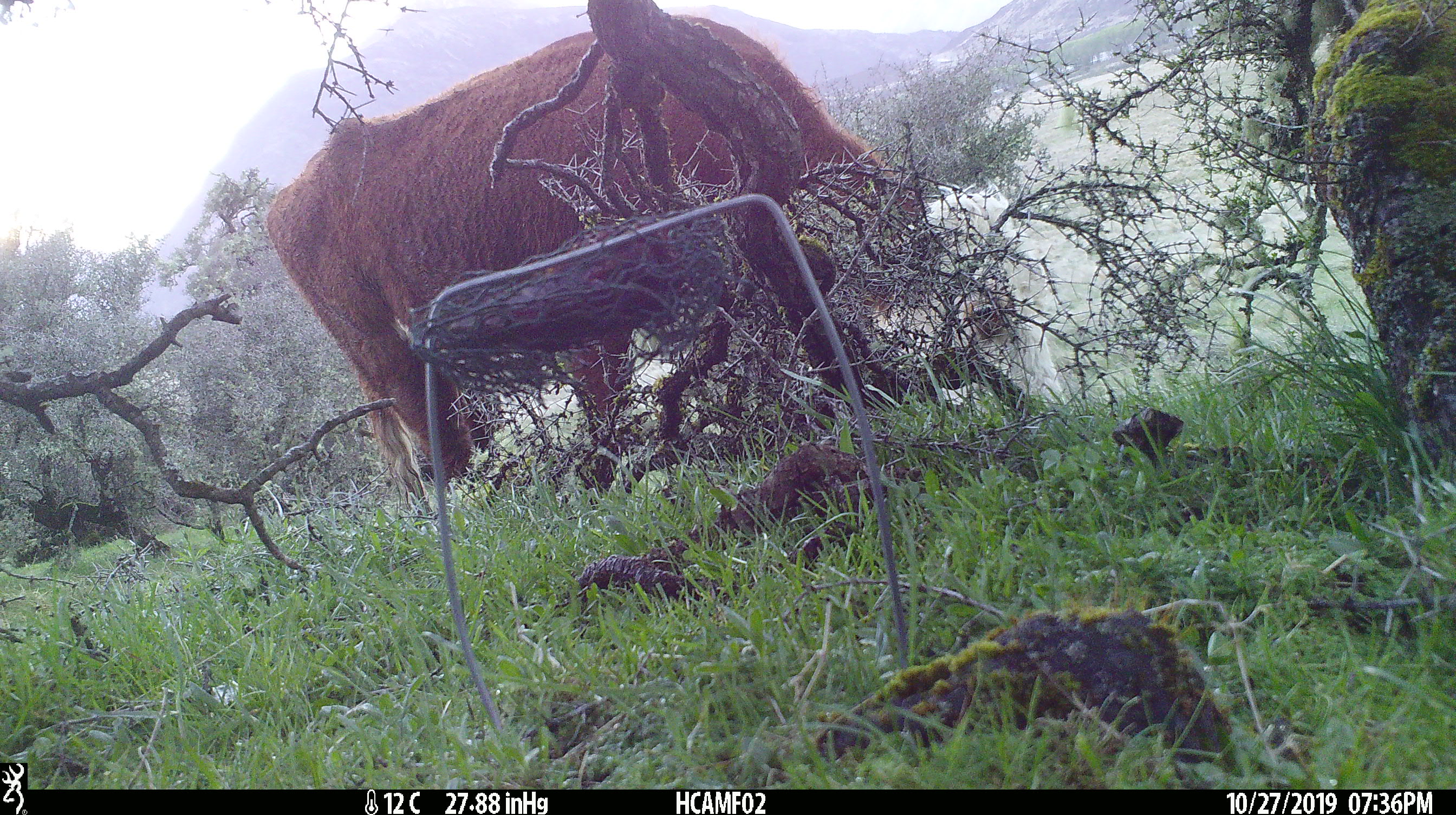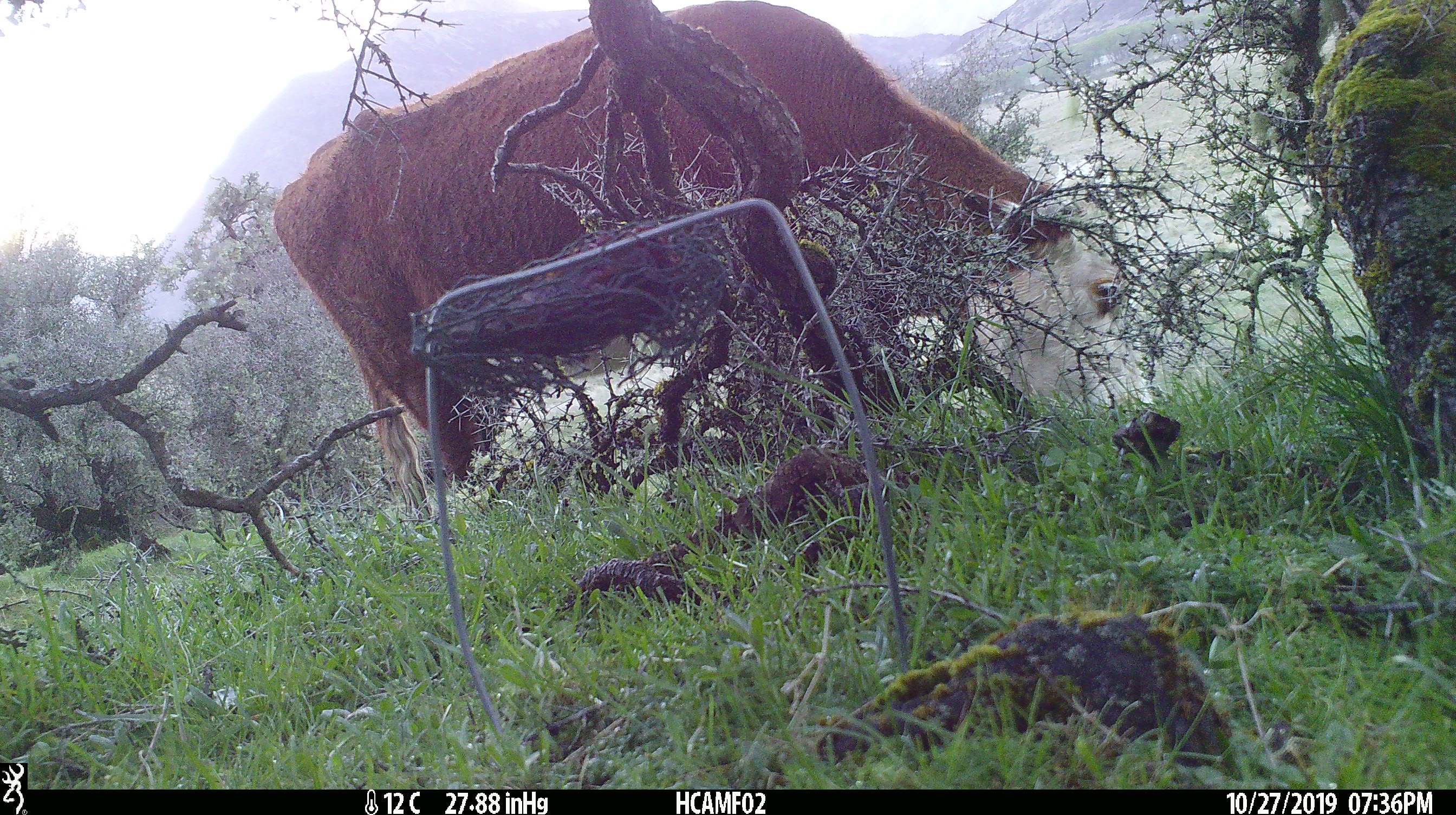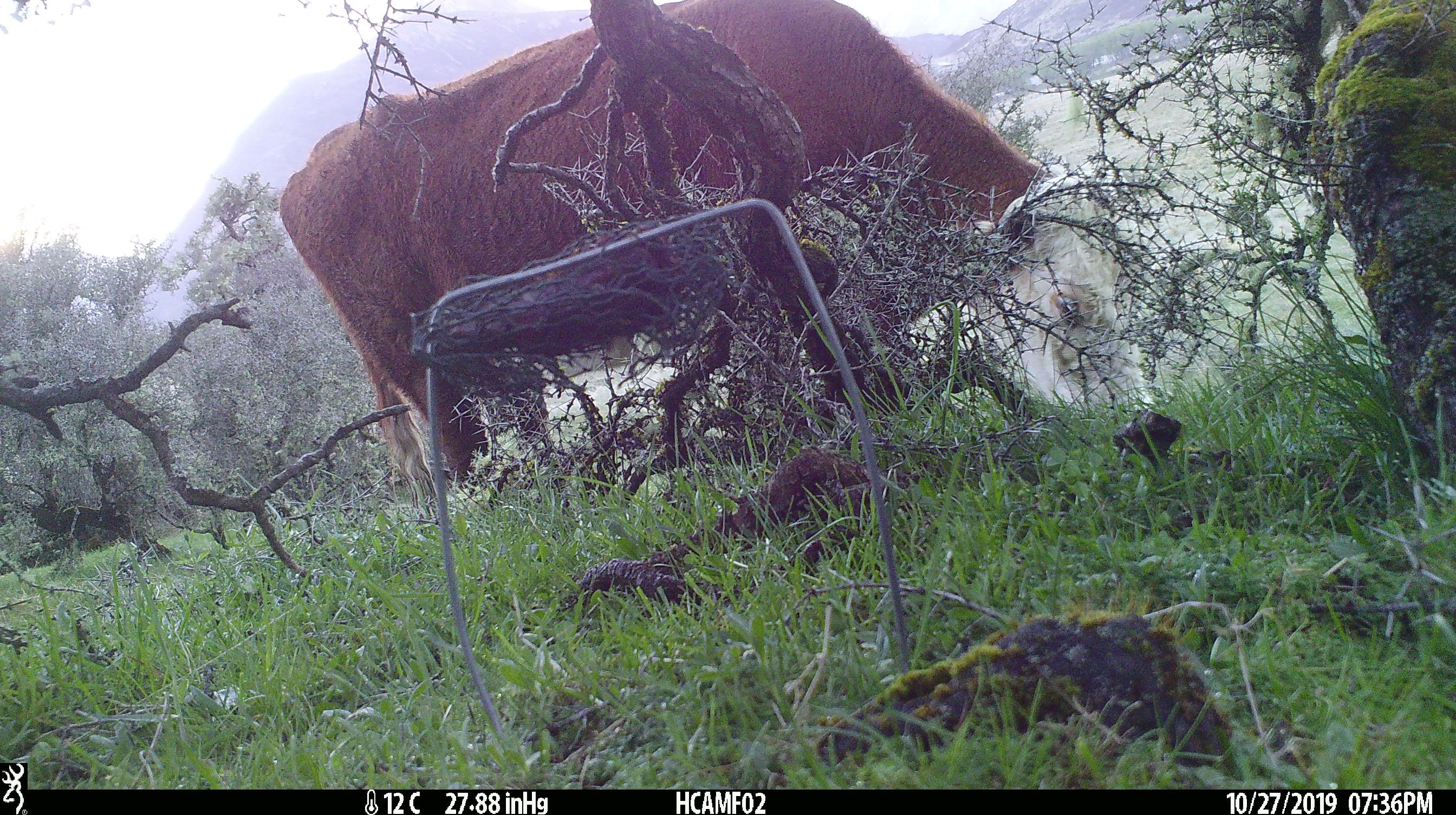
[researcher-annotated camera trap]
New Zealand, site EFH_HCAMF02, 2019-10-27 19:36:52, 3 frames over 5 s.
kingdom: Animalia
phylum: Chordata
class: Mammalia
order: Artiodactyla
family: Bovidae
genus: Bos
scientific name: Bos taurus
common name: domestic cow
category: cow